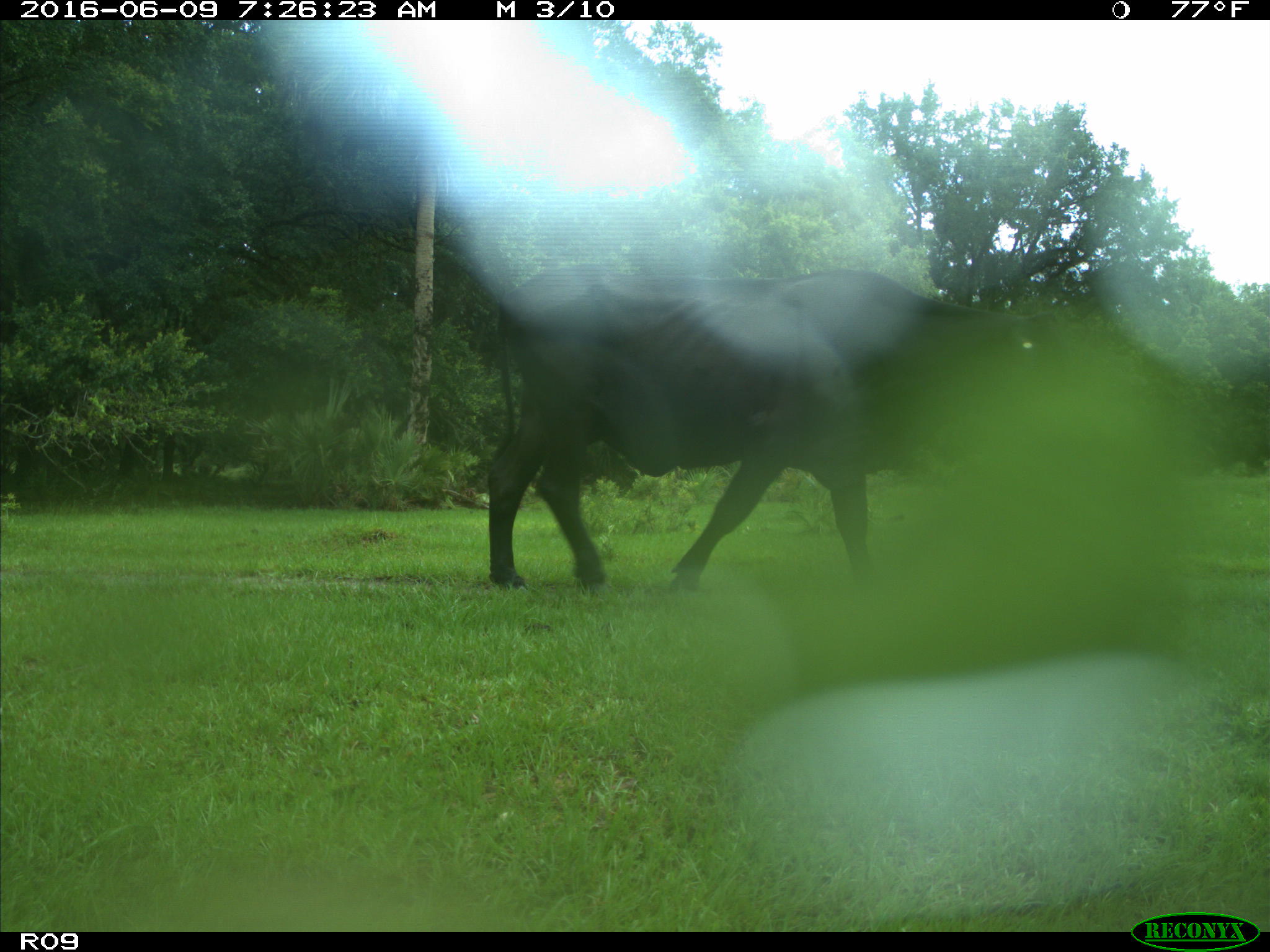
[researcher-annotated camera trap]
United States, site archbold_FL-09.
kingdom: Animalia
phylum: Chordata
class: Mammalia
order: Artiodactyla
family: Bovidae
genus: Bos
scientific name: Bos taurus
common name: domestic cow